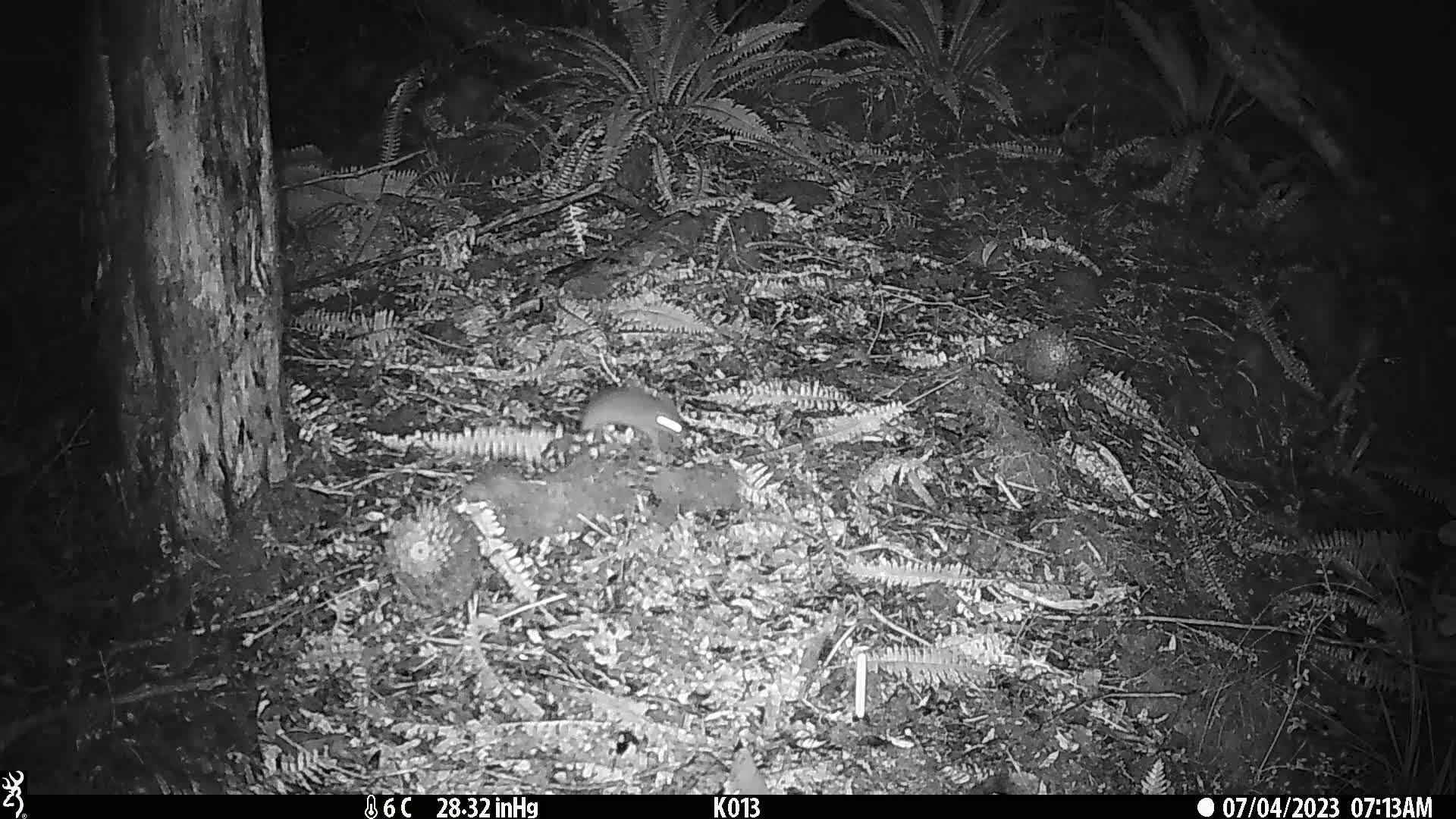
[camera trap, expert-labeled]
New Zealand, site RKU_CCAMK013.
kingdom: Animalia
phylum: Chordata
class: Mammalia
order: Rodentia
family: Muridae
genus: Rattus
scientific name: Rattus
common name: rat